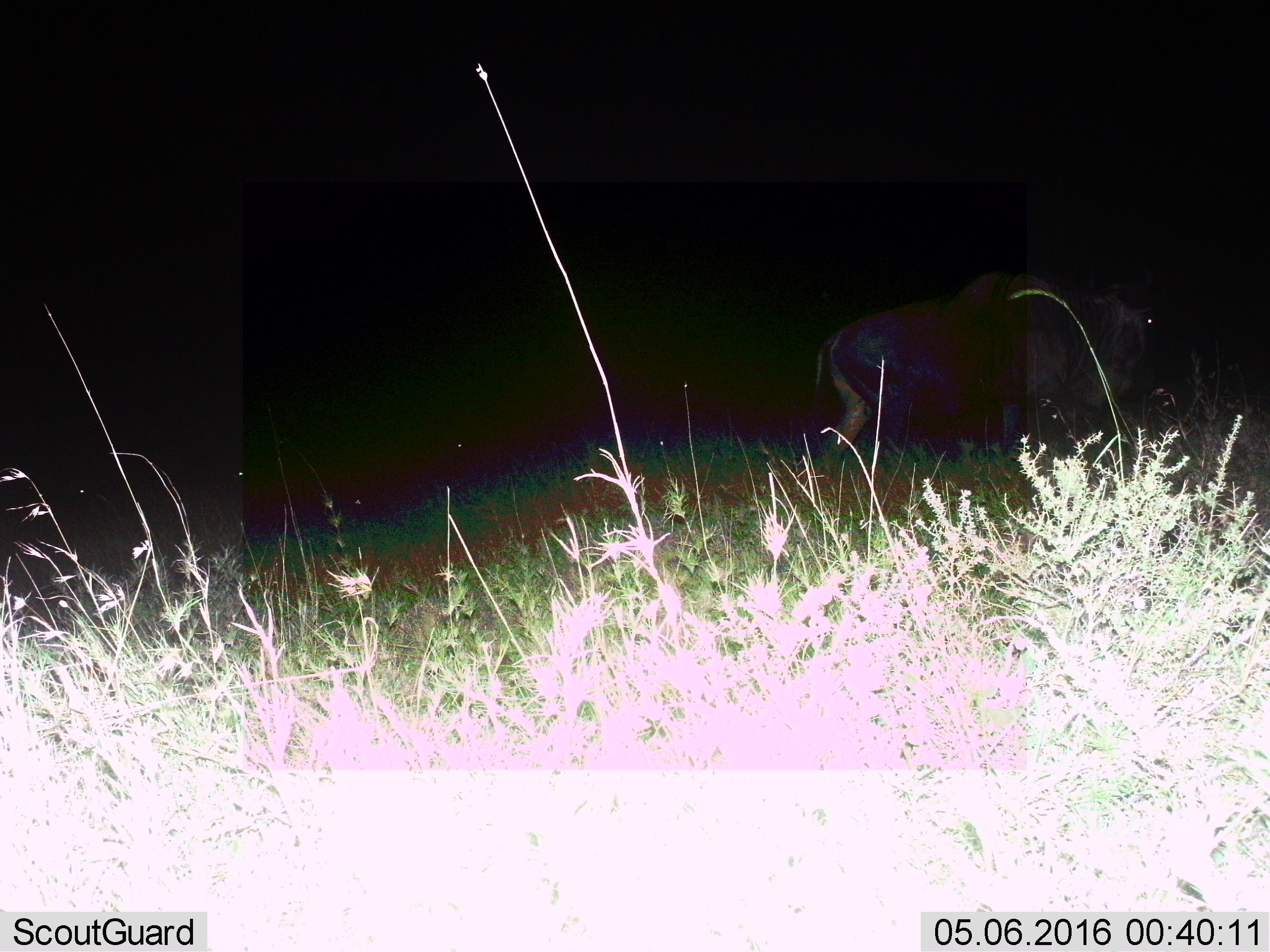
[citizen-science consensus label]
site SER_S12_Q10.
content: unidentified animal